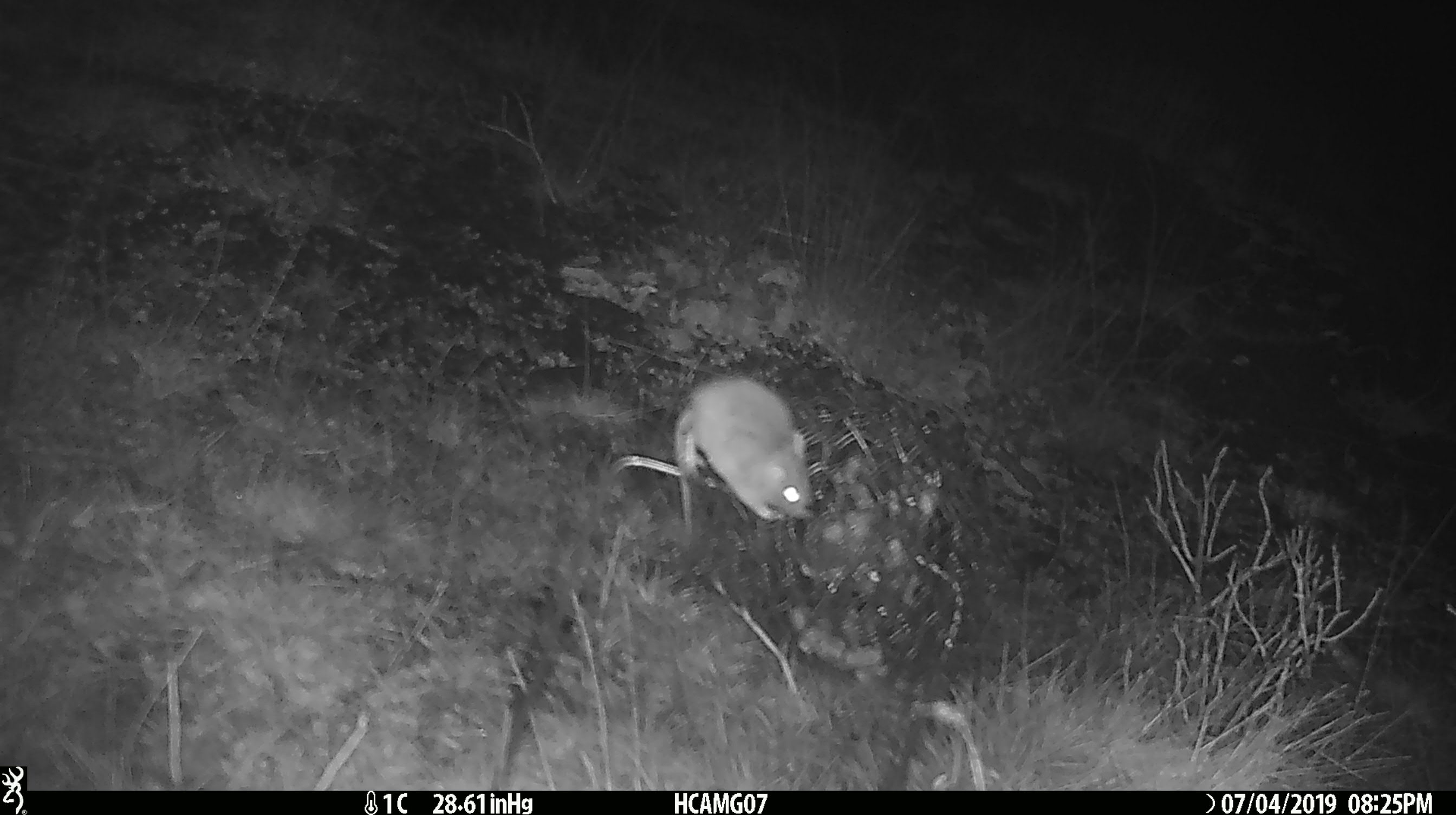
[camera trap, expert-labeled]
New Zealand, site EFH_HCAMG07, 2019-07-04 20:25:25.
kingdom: Animalia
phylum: Chordata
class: Mammalia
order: Rodentia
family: Muridae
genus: Mus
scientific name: Mus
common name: mouse